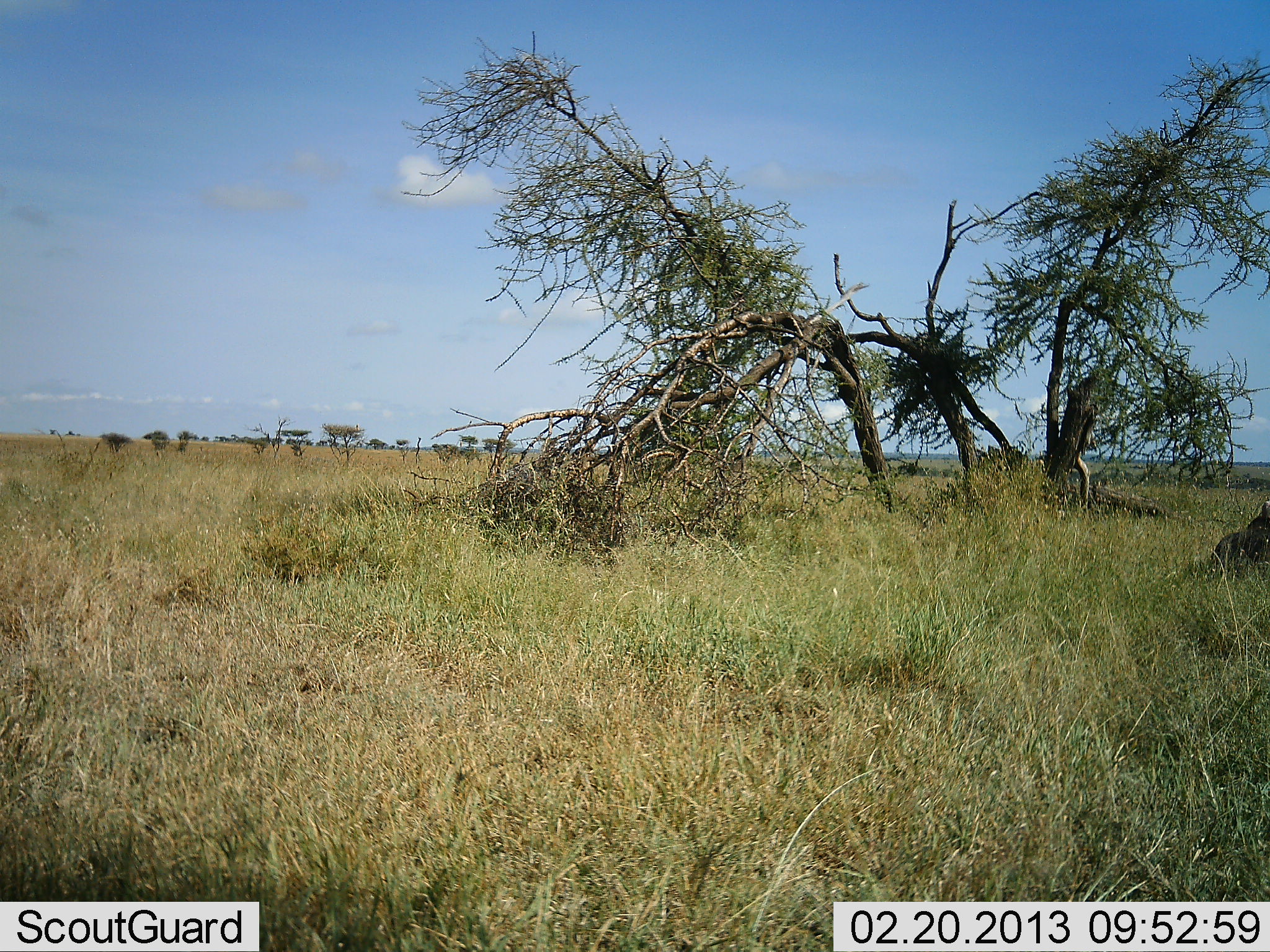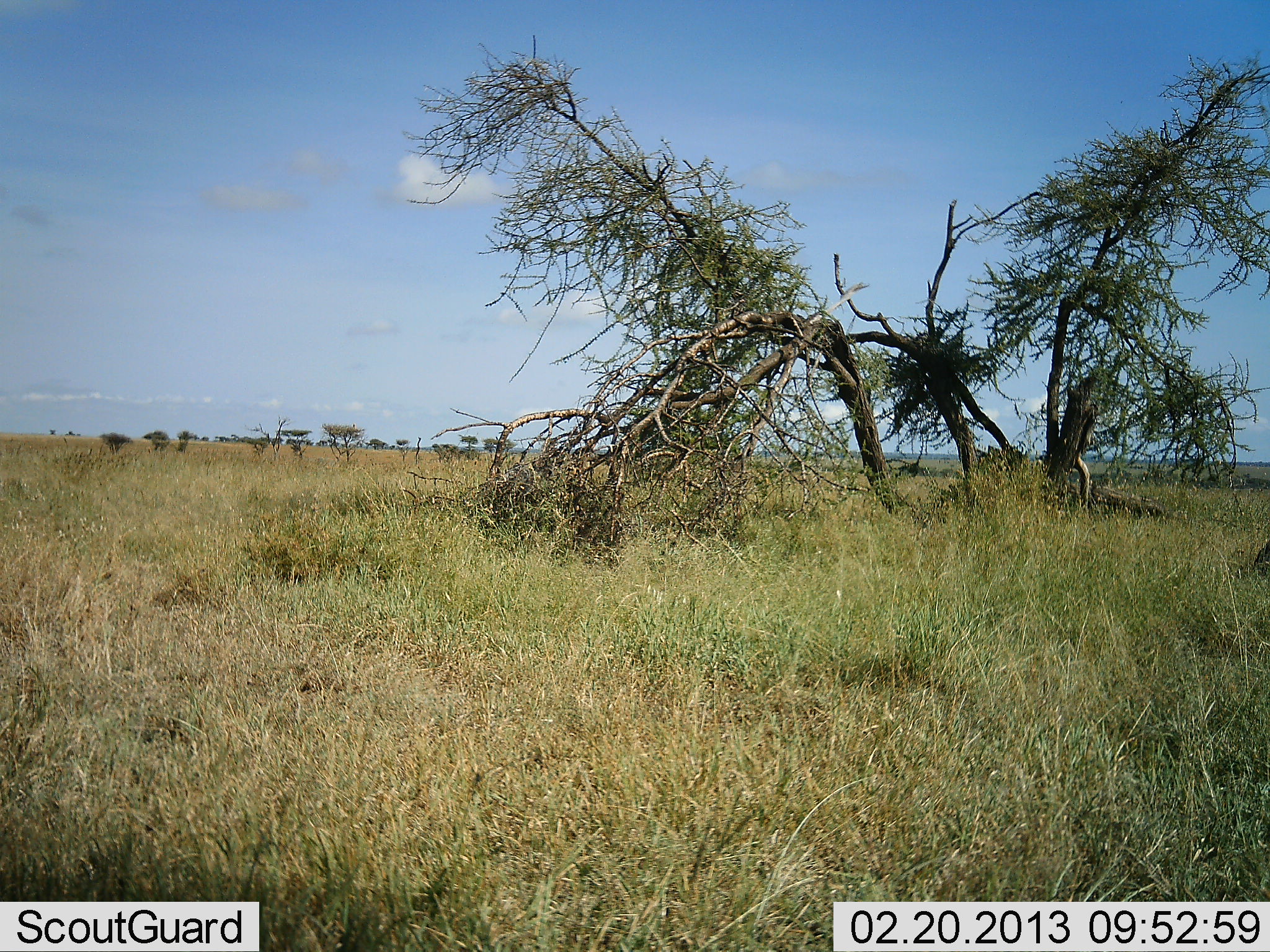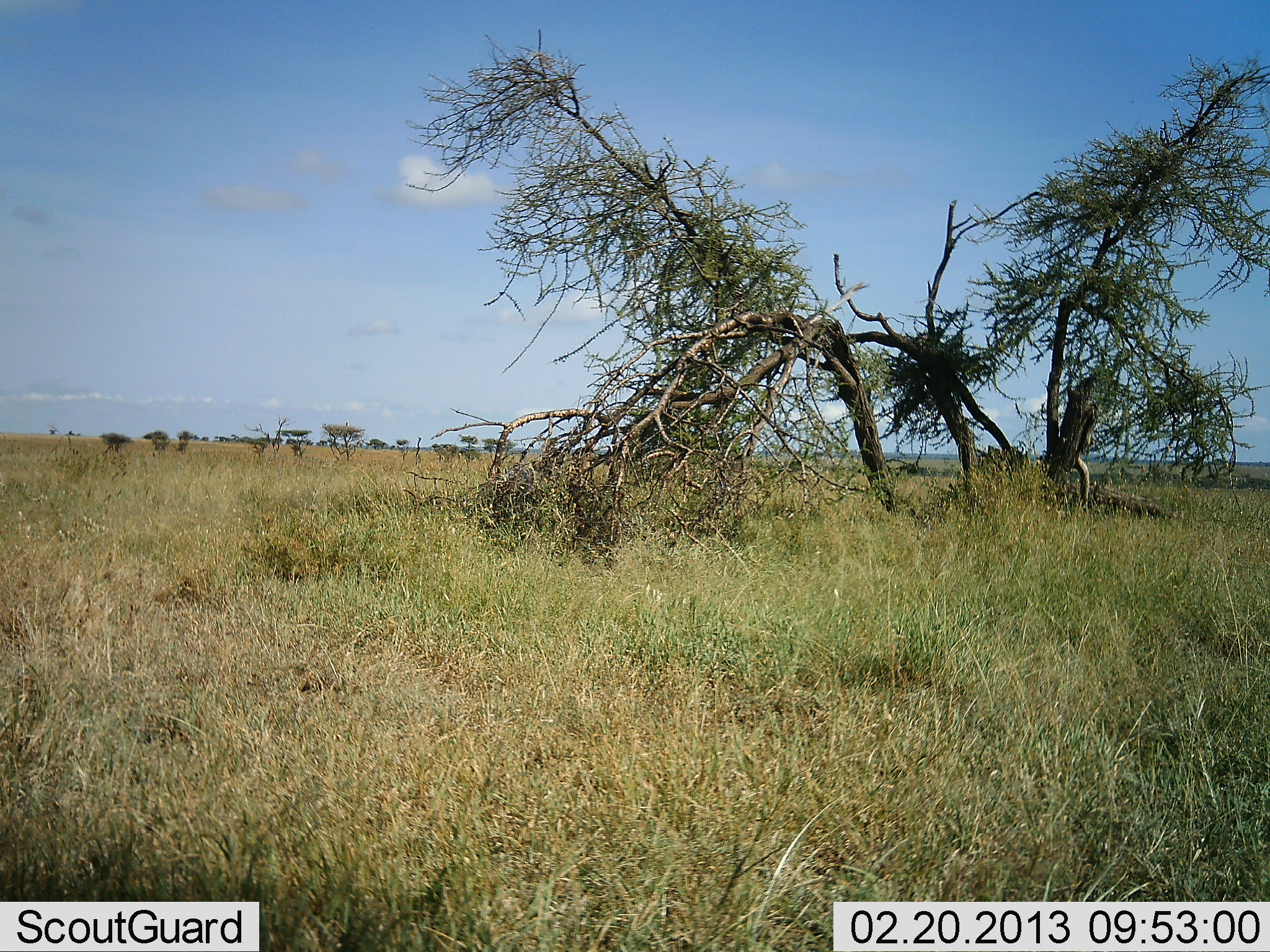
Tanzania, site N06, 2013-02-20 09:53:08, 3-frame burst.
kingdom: Animalia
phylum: Chordata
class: Mammalia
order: Artiodactyla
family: Suidae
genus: Phacochoerus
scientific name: Phacochoerus africanus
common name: warthog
Warthog (Phacochoerus africanus), count 1. Behavior (volunteer vote fractions): standing 0%, resting 0%, moving 88%, interacting 0%. Young present (vote fraction): 0%. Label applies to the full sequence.